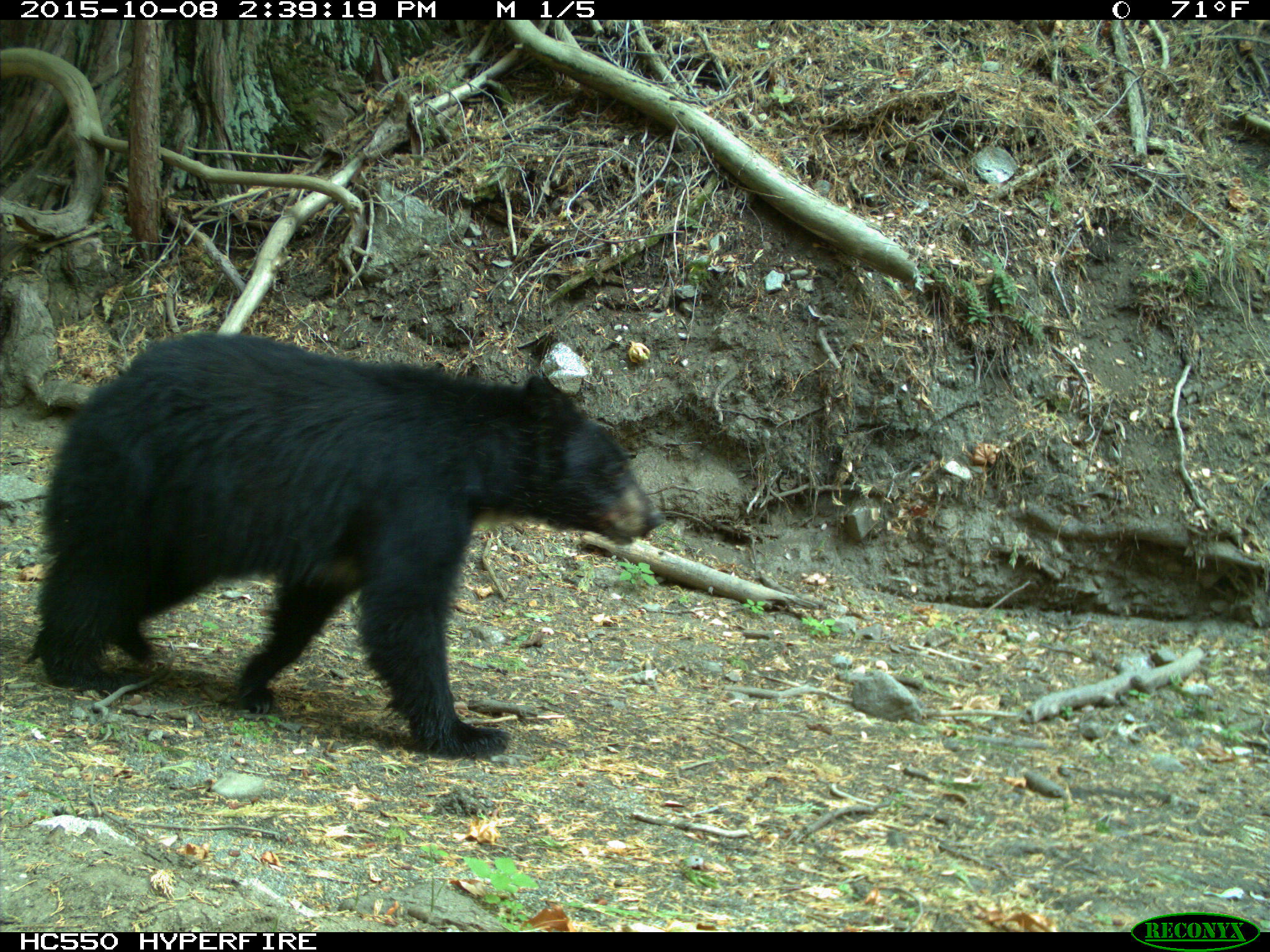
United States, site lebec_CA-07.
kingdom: Animalia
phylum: Chordata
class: Mammalia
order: Carnivora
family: Ursidae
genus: Ursus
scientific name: Ursus americanus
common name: american black bear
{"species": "Ursus americanus (american black bear)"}